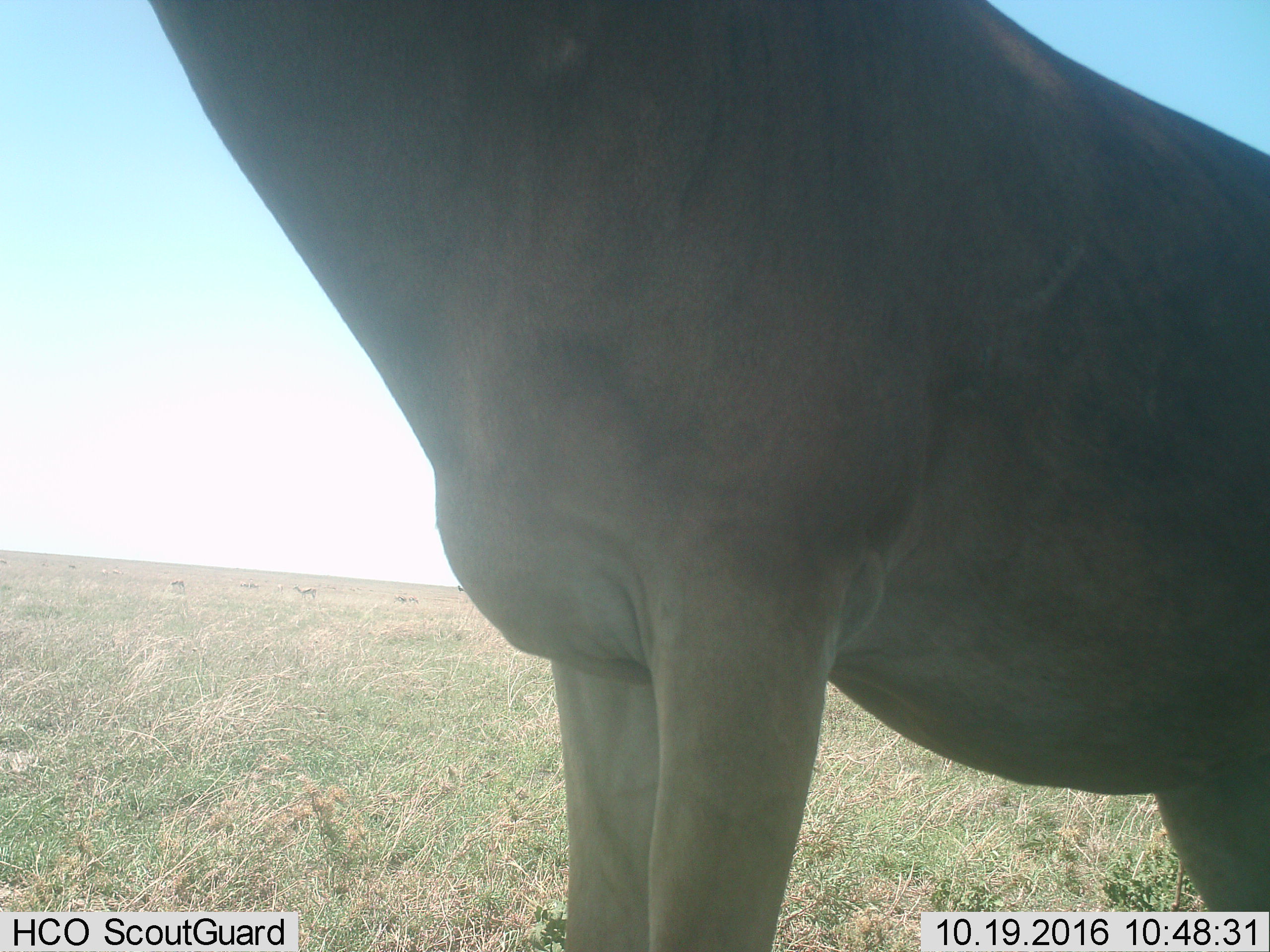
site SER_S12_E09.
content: unidentified animal